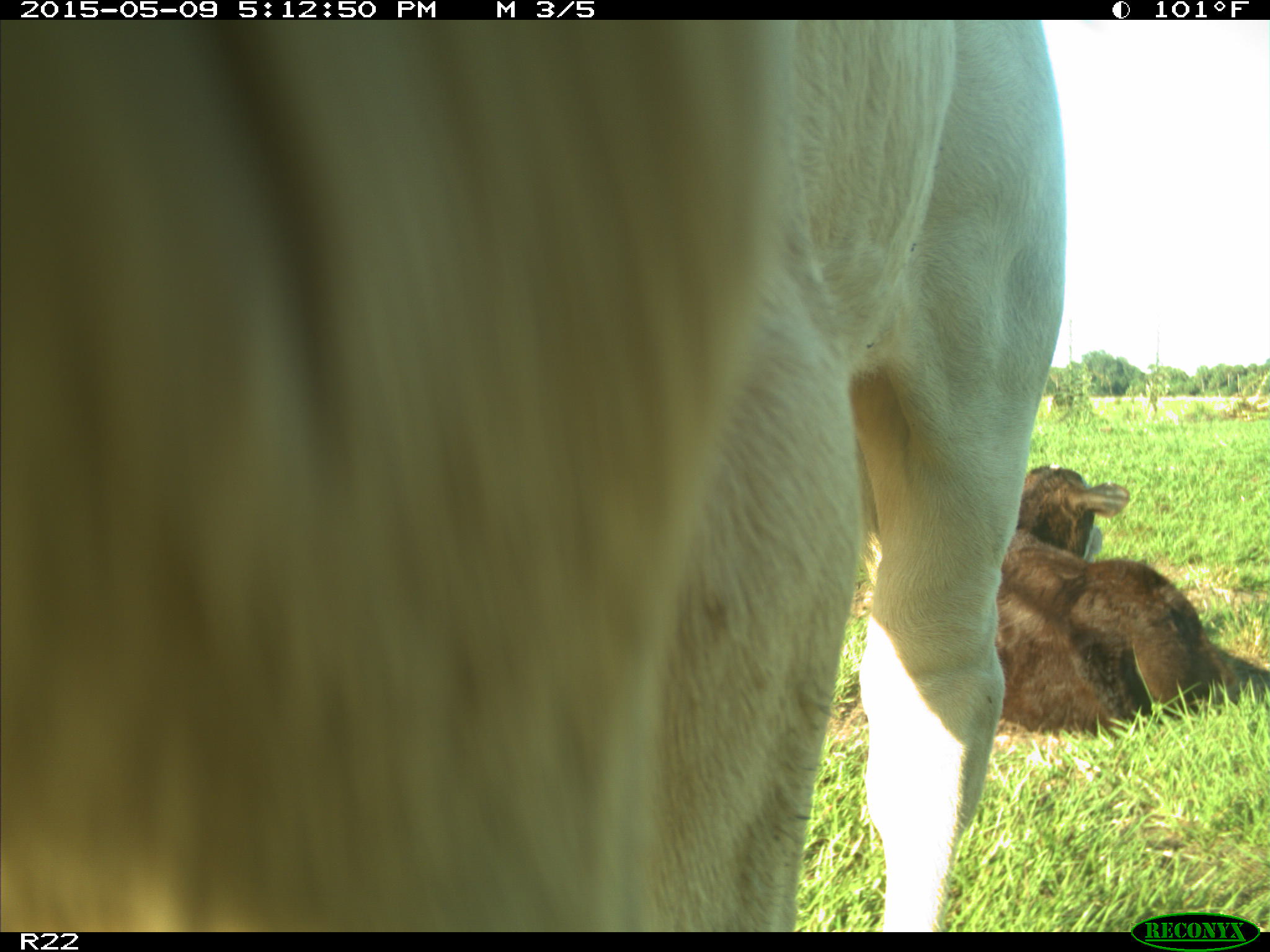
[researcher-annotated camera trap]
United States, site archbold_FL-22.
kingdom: Animalia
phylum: Chordata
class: Mammalia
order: Artiodactyla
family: Bovidae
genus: Bos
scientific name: Bos taurus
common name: domestic cow